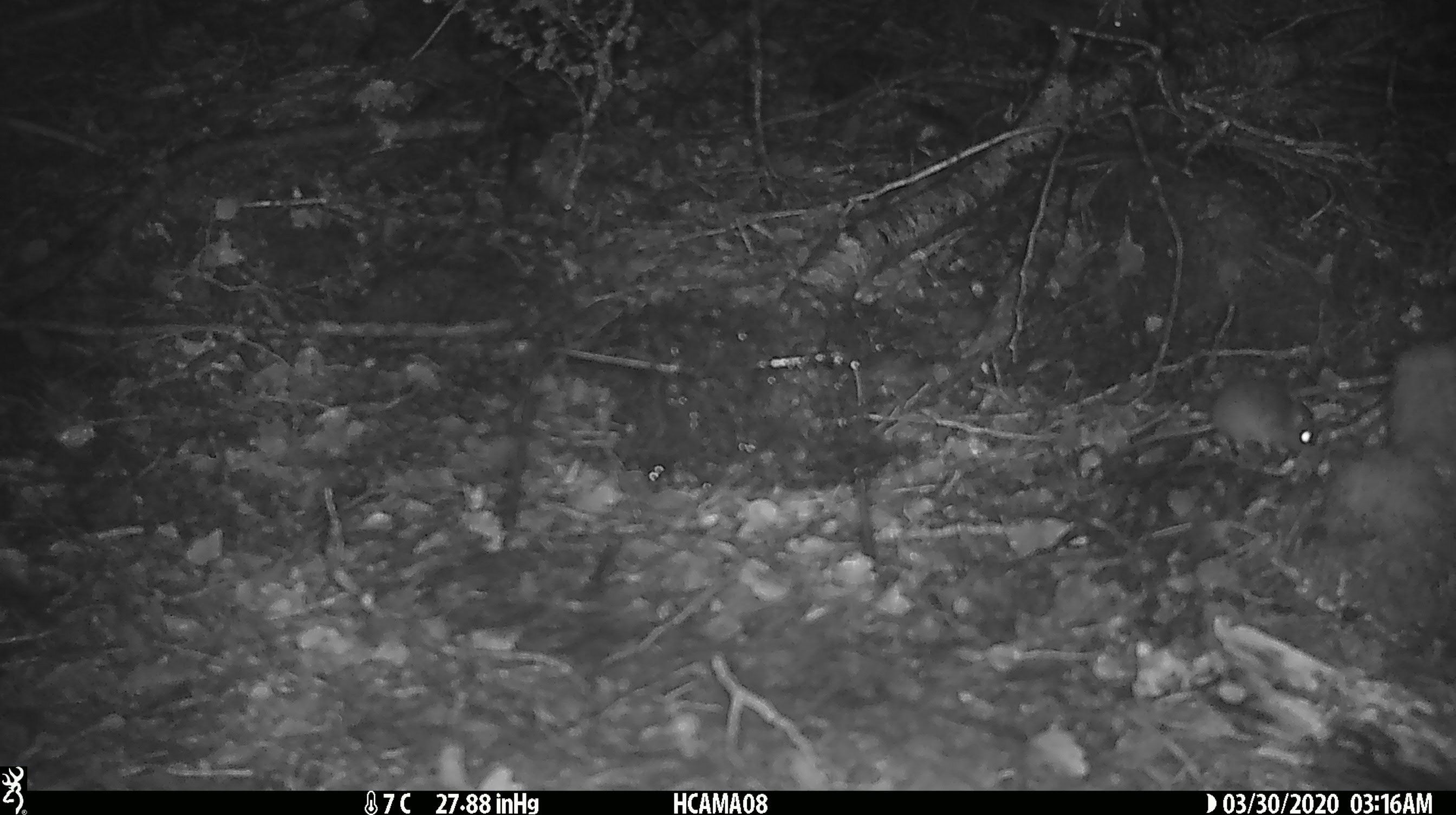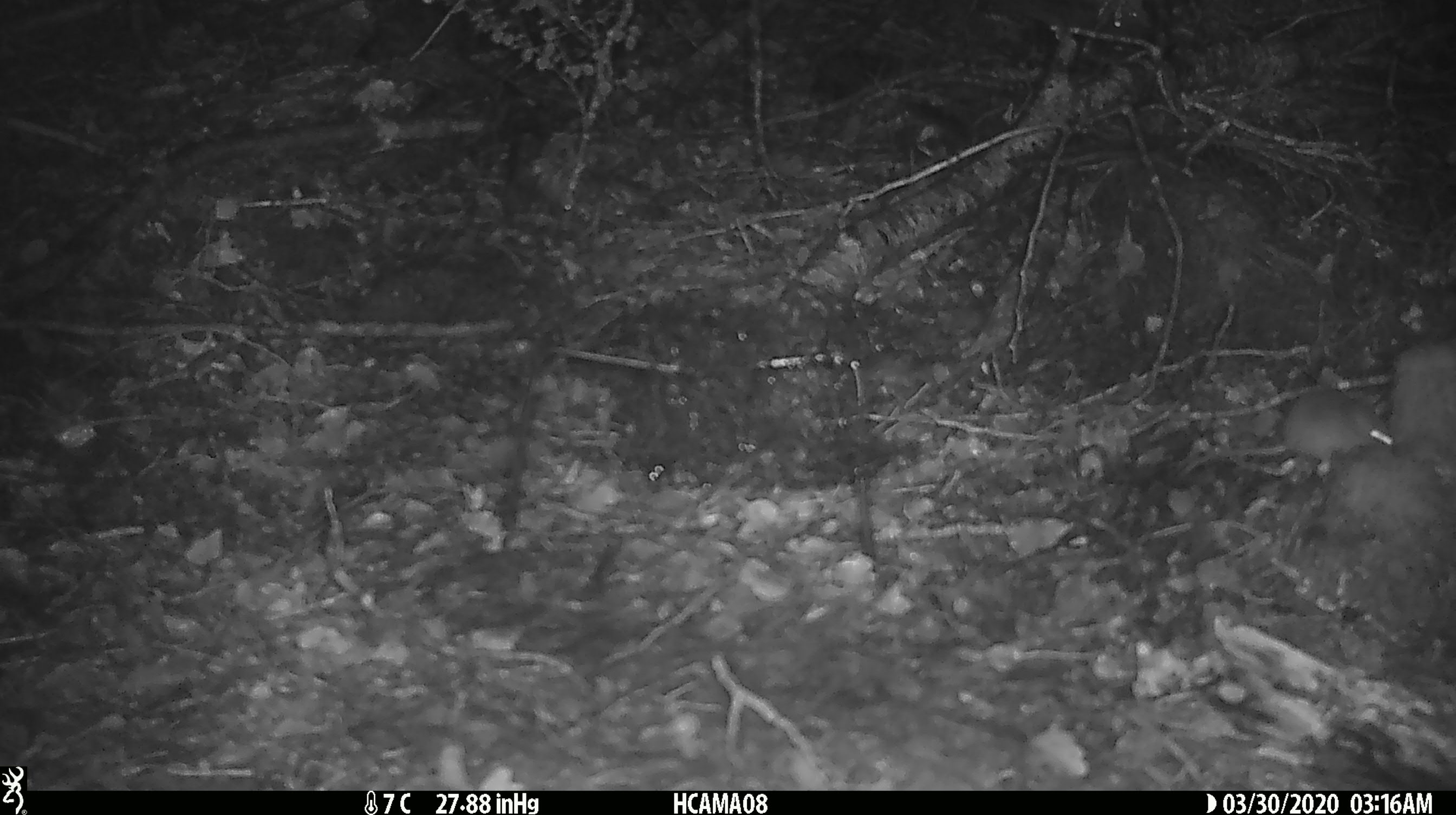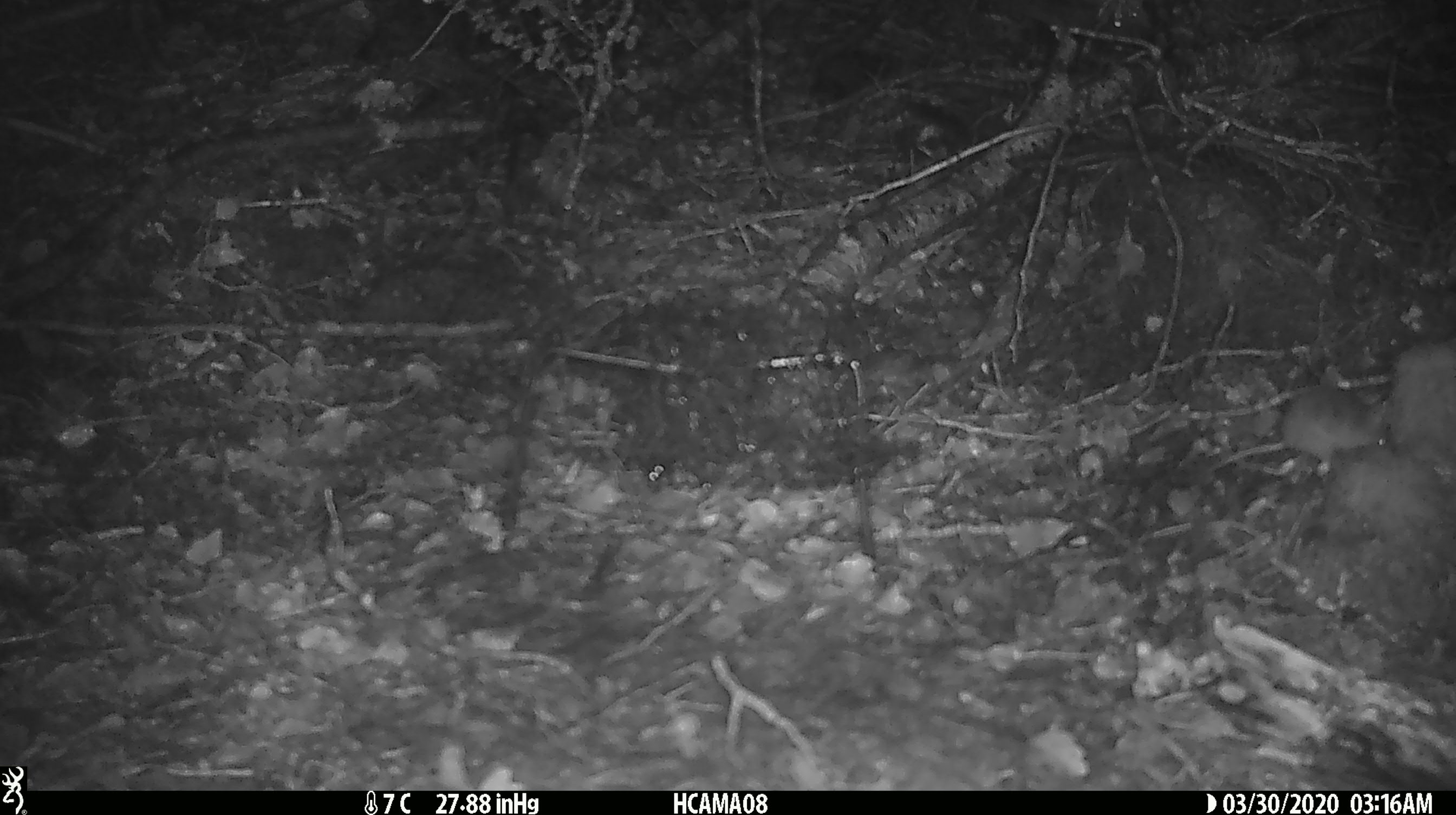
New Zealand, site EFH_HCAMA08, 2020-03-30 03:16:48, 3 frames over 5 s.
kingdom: Animalia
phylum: Chordata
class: Mammalia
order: Rodentia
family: Muridae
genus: Mus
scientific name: Mus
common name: mouse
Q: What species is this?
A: Mouse (Mus).